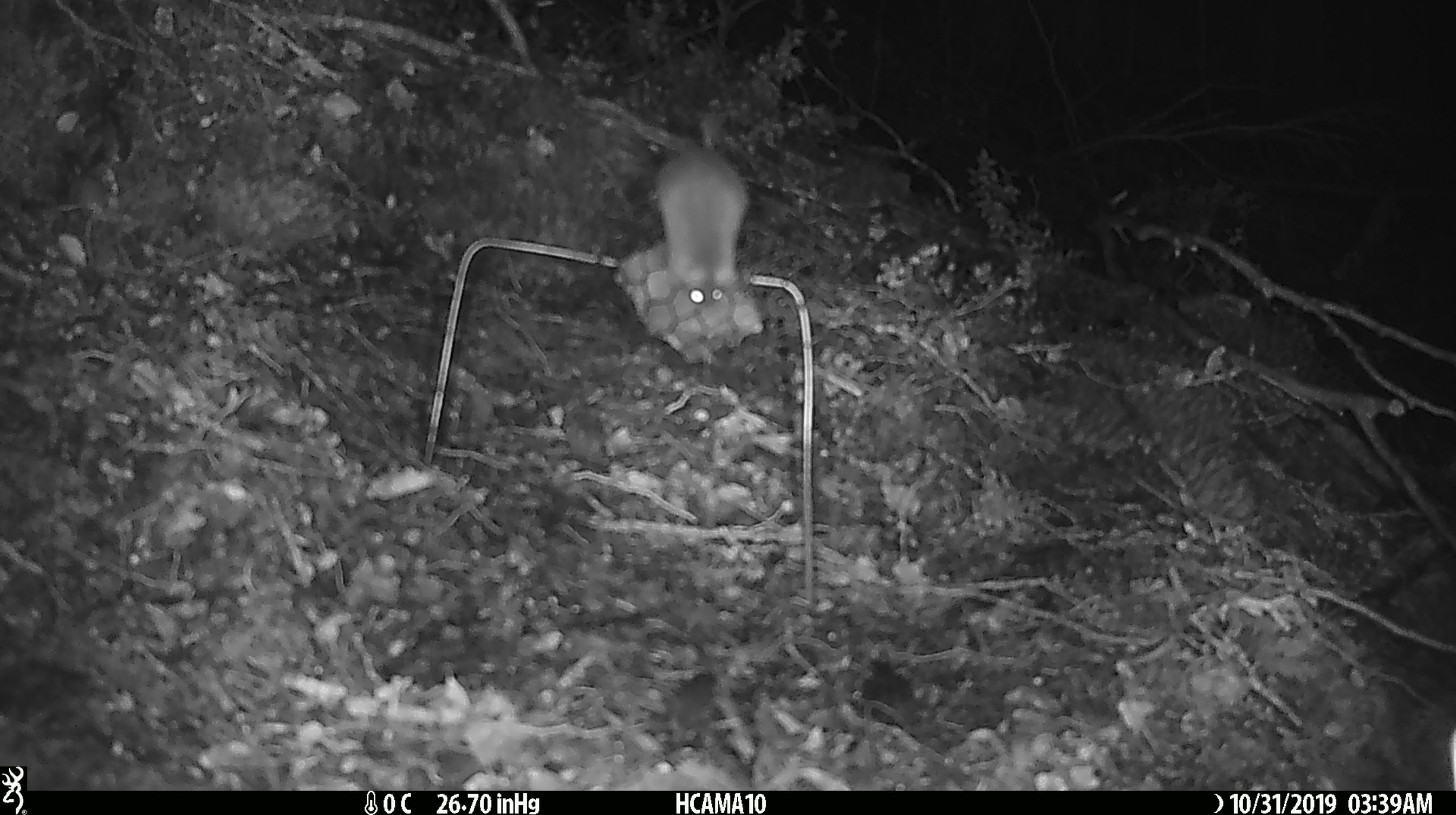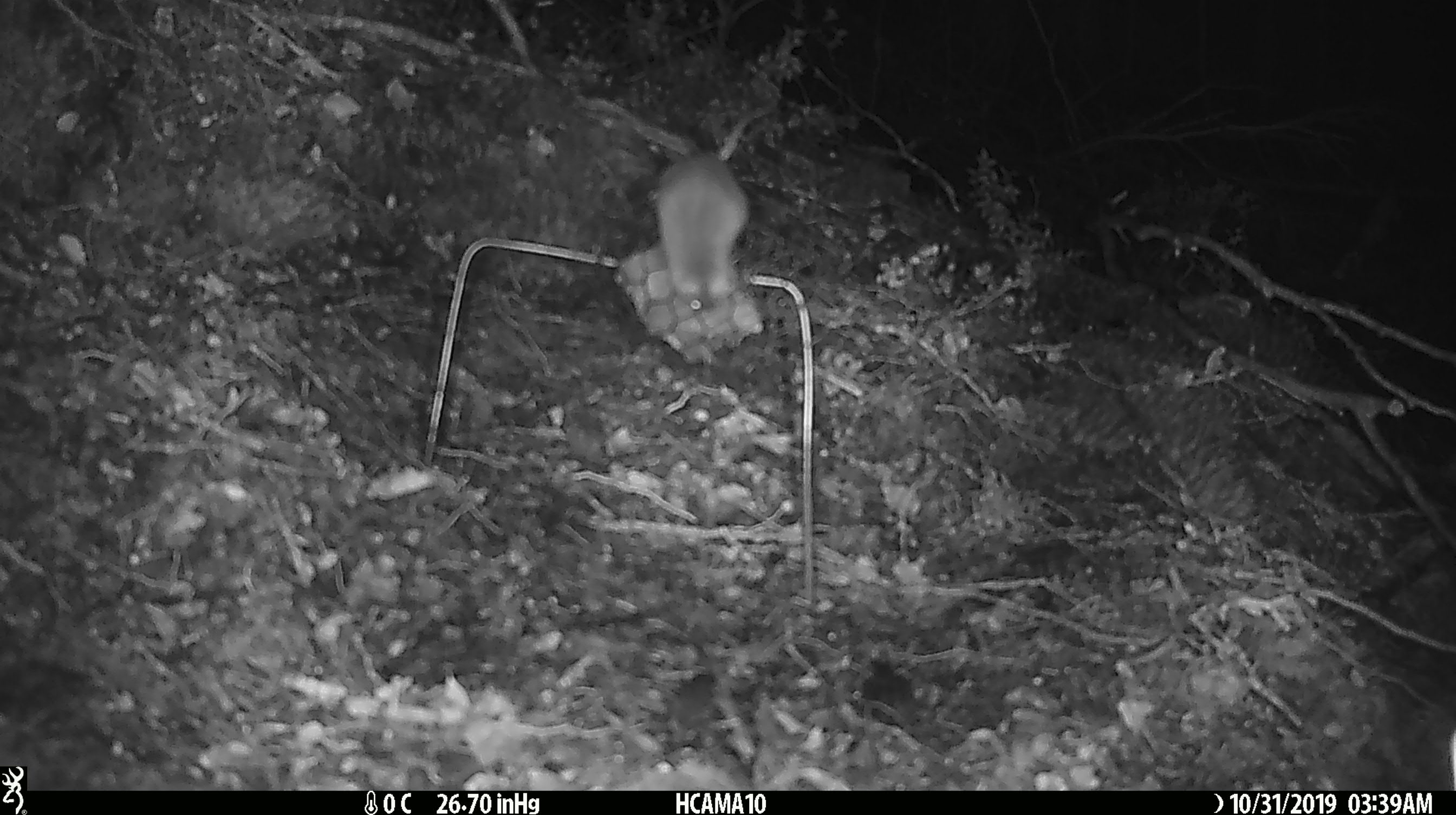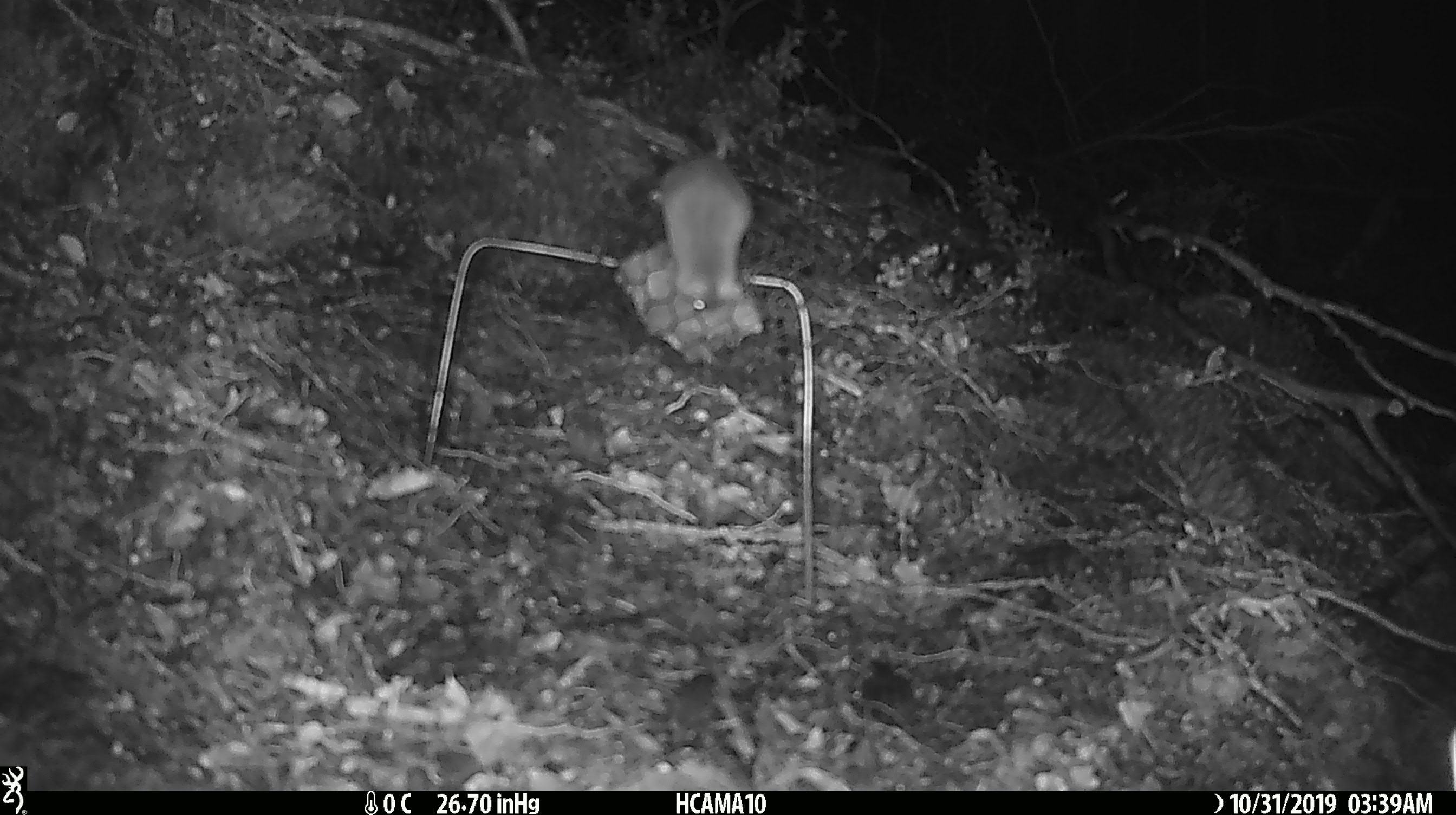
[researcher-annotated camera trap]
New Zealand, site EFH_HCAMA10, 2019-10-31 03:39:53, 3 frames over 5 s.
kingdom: Animalia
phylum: Chordata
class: Mammalia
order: Rodentia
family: Muridae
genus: Mus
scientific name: Mus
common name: mouse